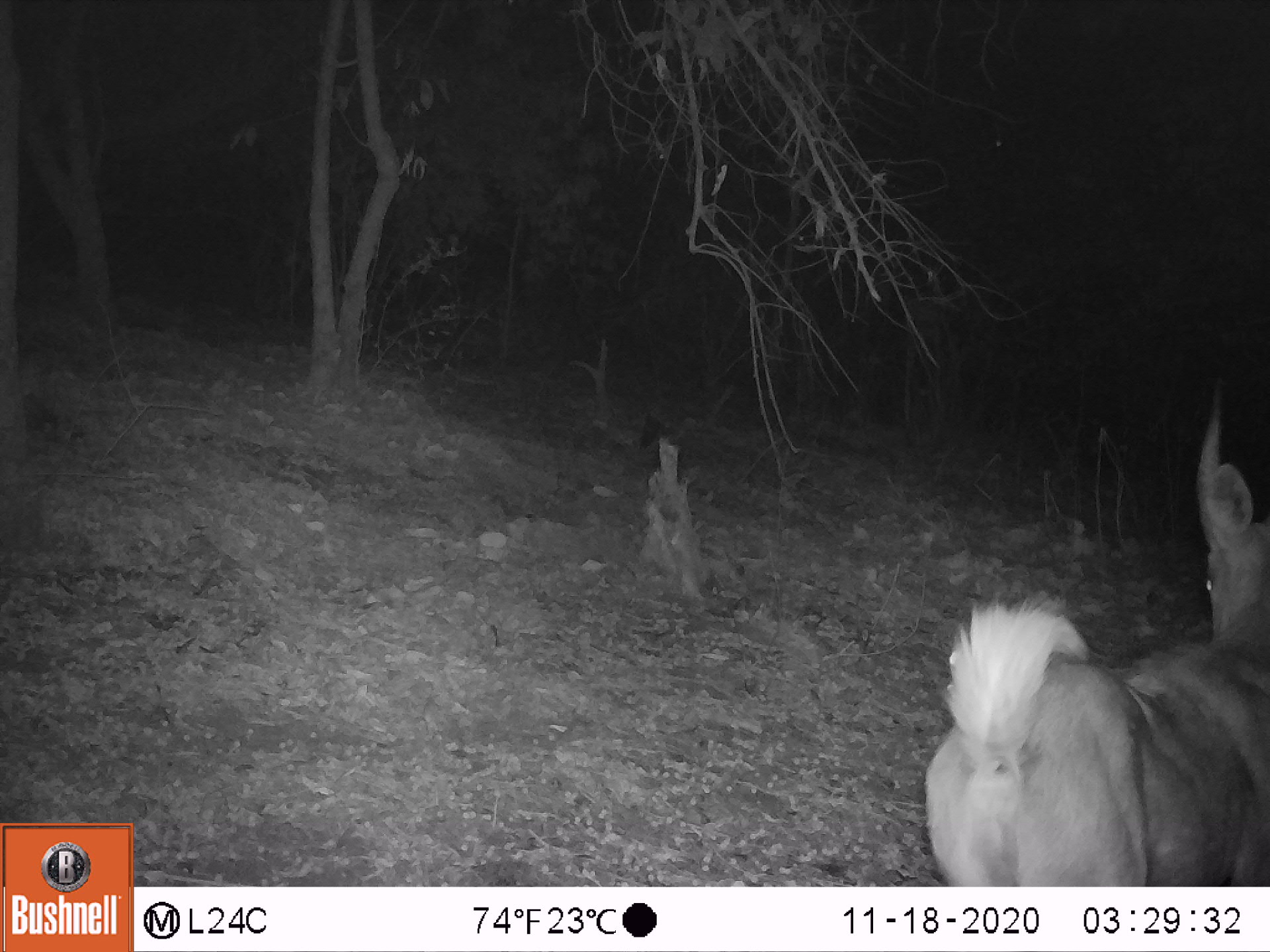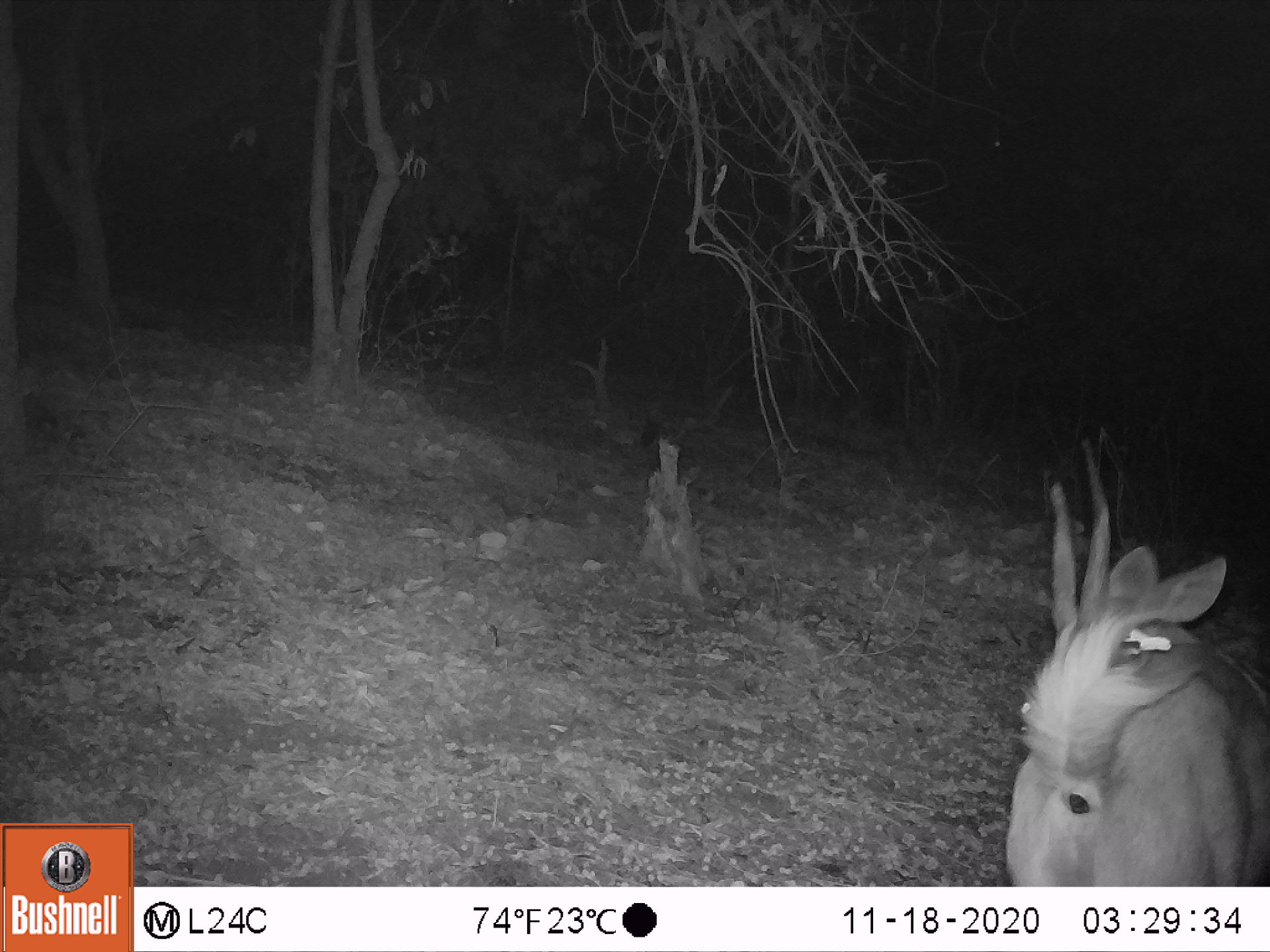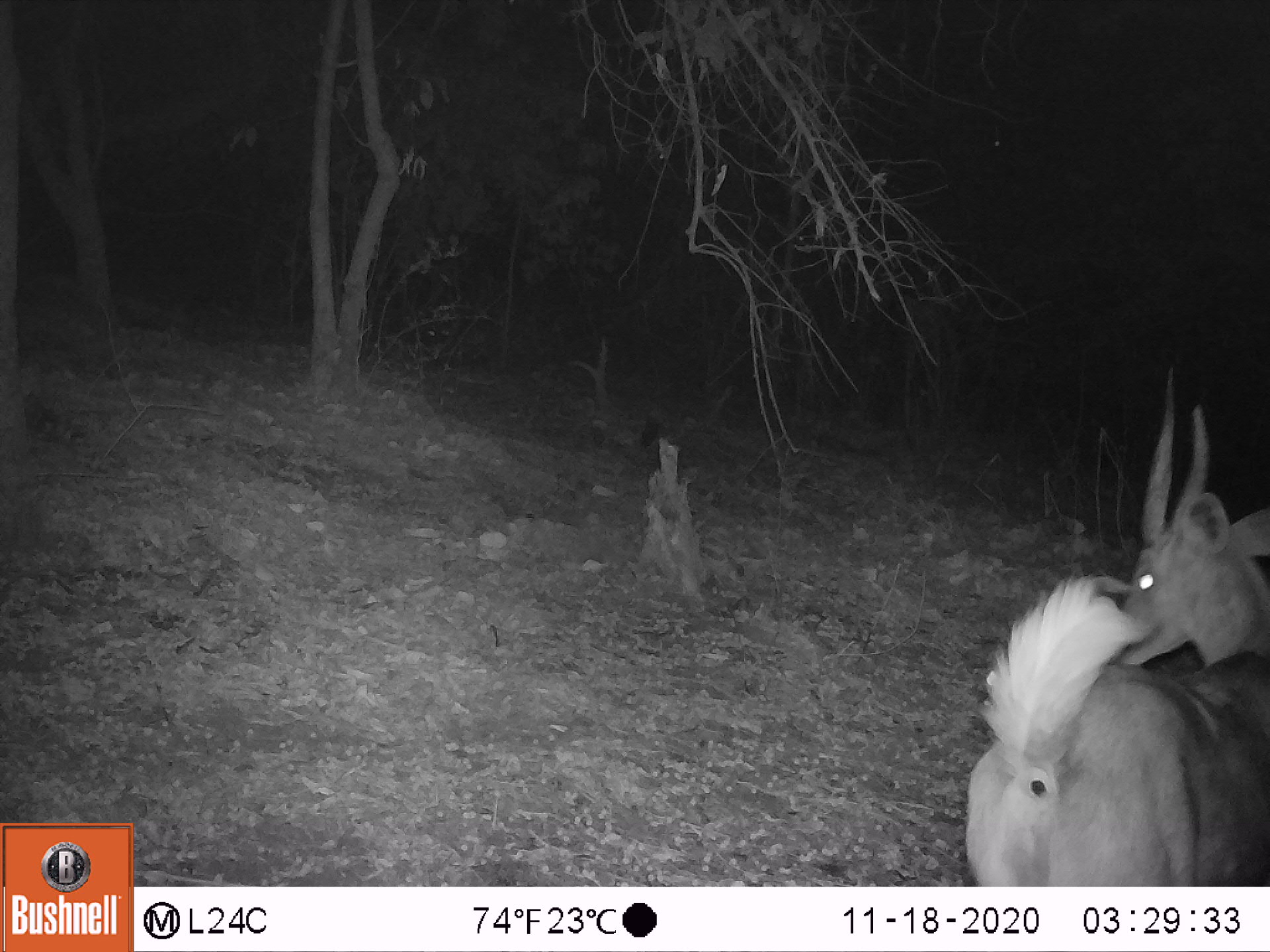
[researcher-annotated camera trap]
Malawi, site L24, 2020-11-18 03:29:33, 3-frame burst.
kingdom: Animalia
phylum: Chordata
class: Mammalia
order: Artiodactyla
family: Bovidae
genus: Tragelaphus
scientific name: Tragelaphus sylvaticus sylvaticus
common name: cape bushbuck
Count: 1.